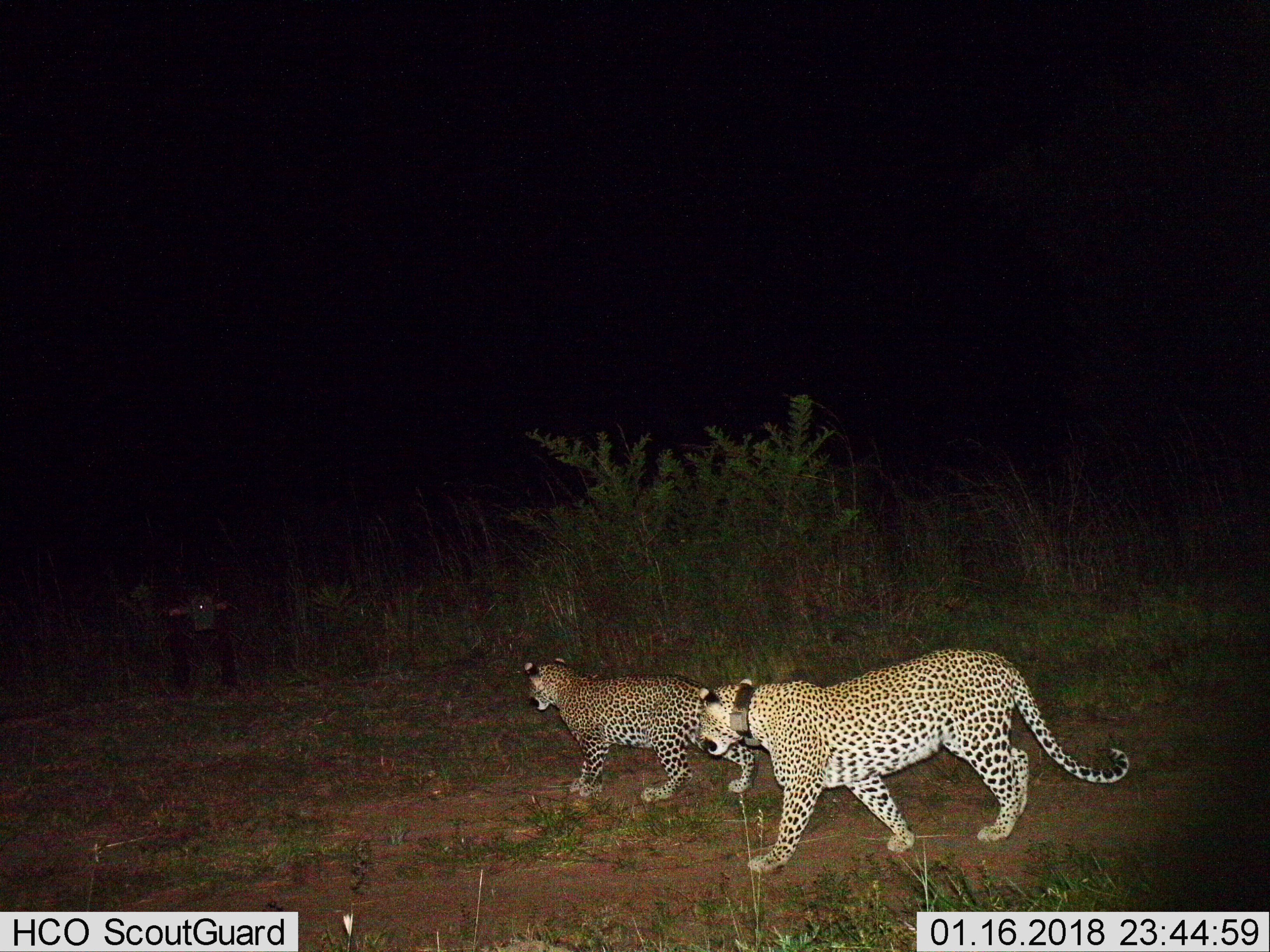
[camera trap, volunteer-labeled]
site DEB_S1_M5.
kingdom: Animalia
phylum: Chordata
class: Mammalia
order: Carnivora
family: Felidae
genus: Panthera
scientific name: Panthera pardus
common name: leopard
Leopard (Panthera pardus), count 2. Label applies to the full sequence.